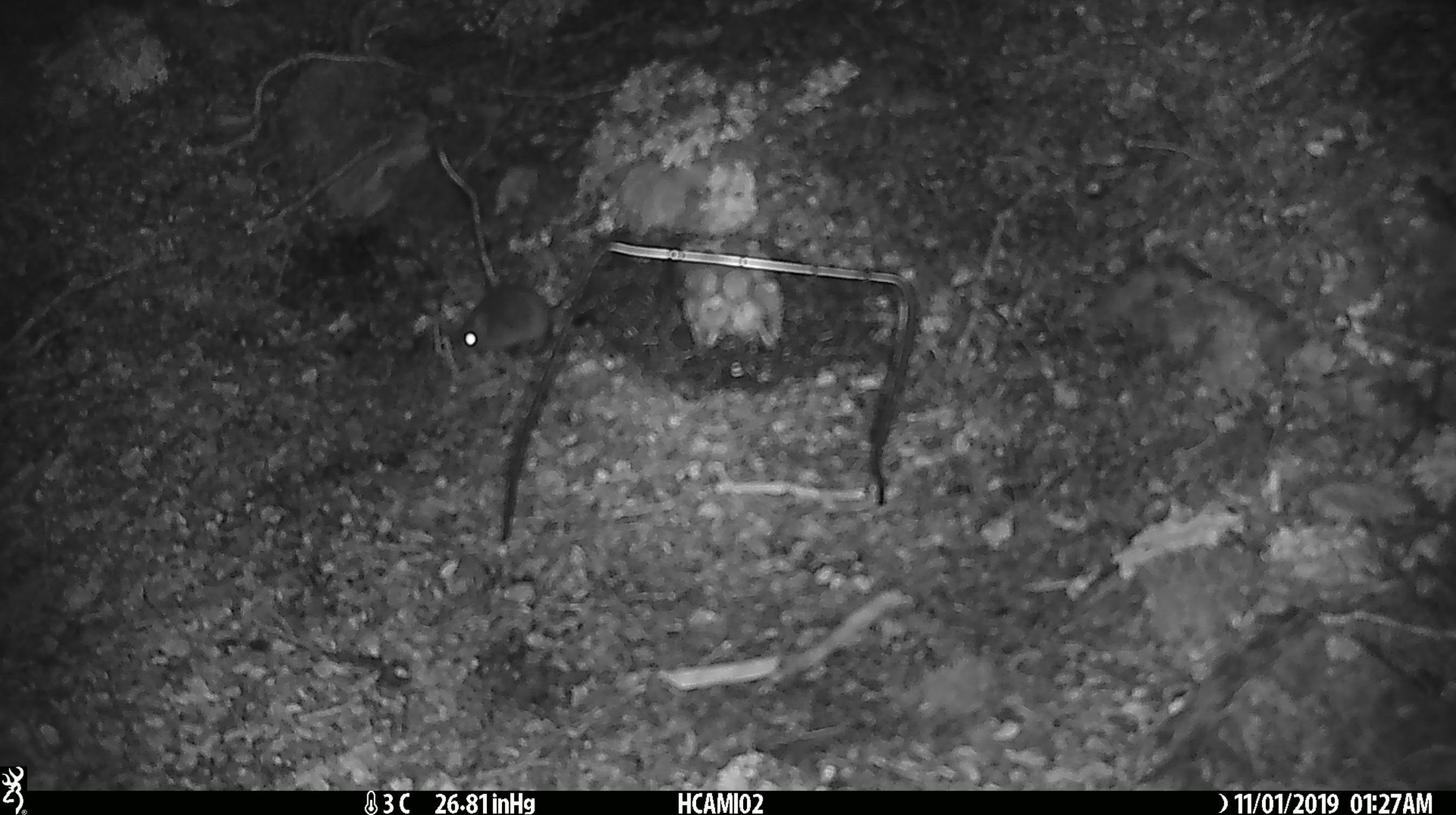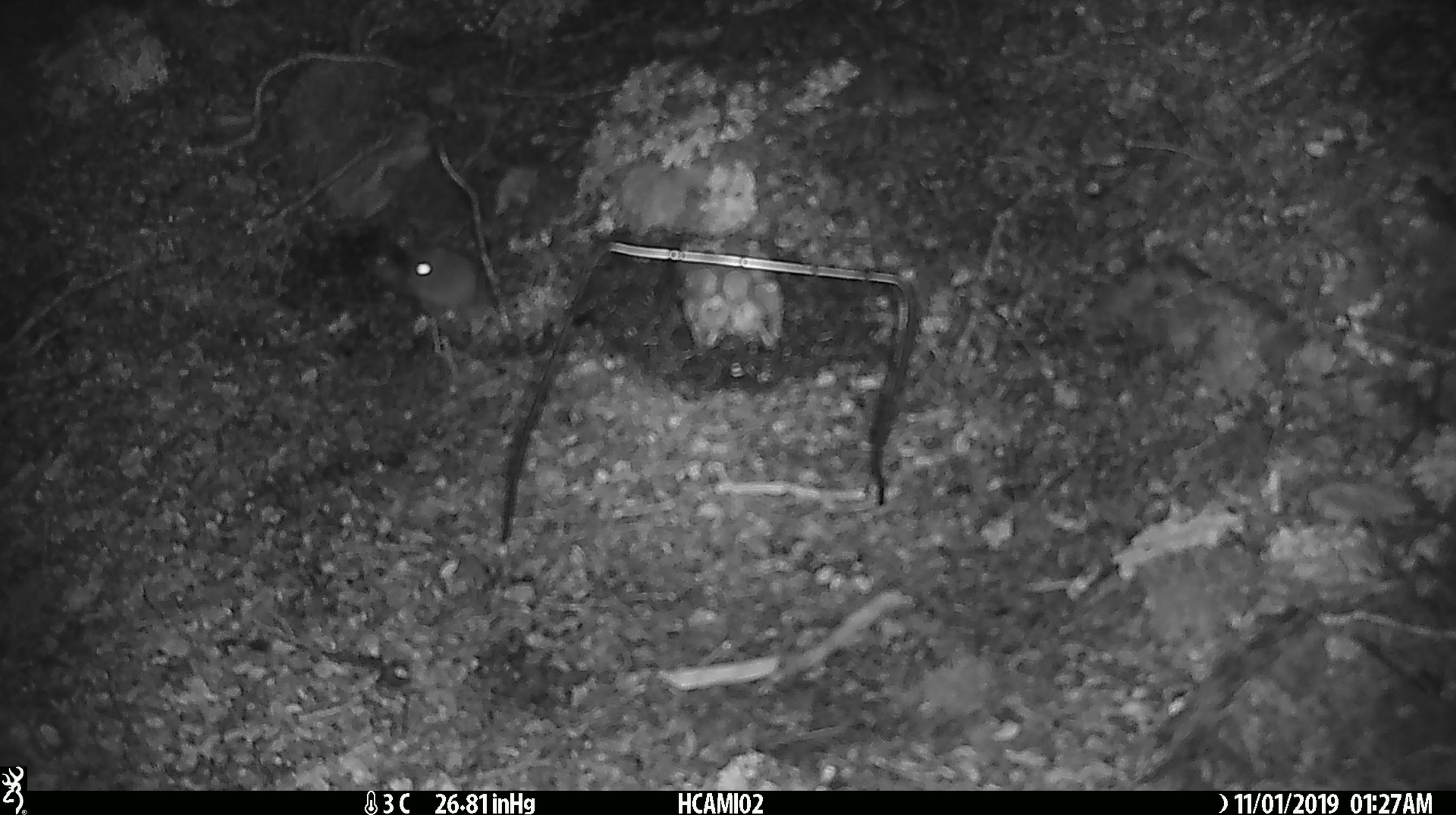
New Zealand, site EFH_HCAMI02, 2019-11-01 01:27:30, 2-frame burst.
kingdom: Animalia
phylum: Chordata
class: Mammalia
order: Rodentia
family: Muridae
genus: Mus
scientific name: Mus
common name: mouse